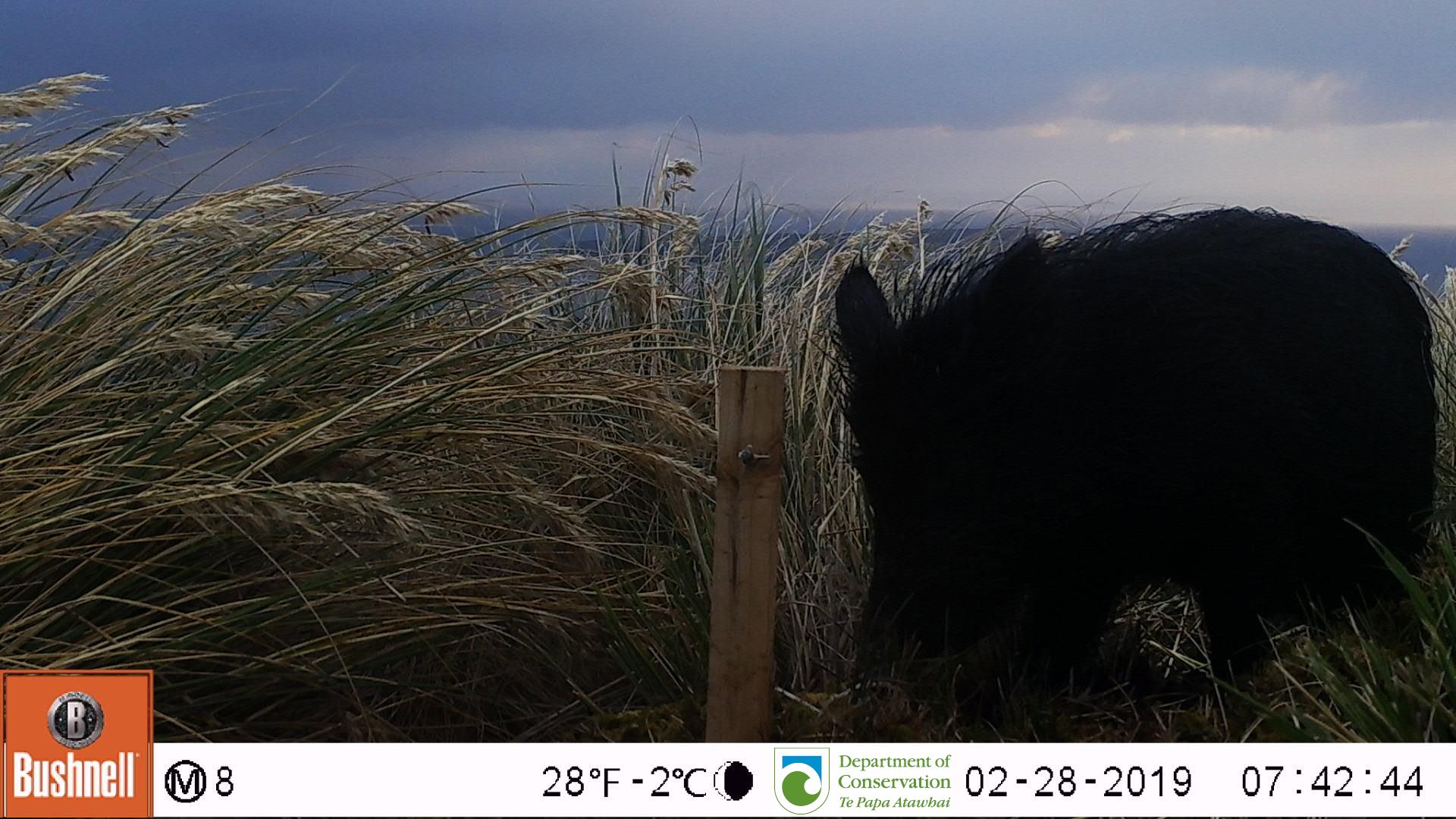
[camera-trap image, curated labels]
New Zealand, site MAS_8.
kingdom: Animalia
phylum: Chordata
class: Mammalia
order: Artiodactyla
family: Suidae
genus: Sus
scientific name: Sus scrofa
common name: pig